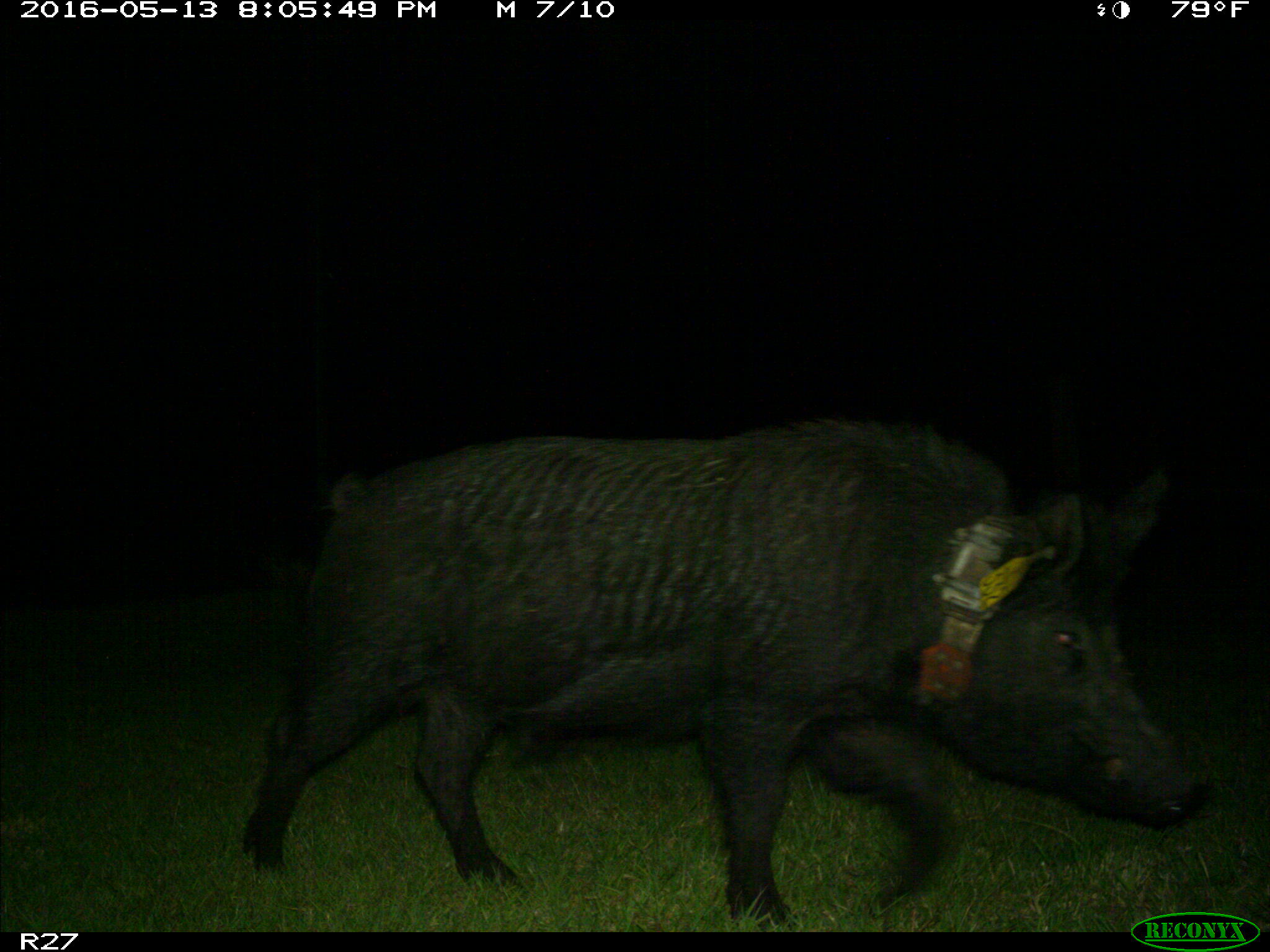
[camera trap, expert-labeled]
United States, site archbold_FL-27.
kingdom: Animalia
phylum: Chordata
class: Mammalia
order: Artiodactyla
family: Suidae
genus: Sus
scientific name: Sus scrofa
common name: wild boar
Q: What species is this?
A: Sus scrofa (wild boar).